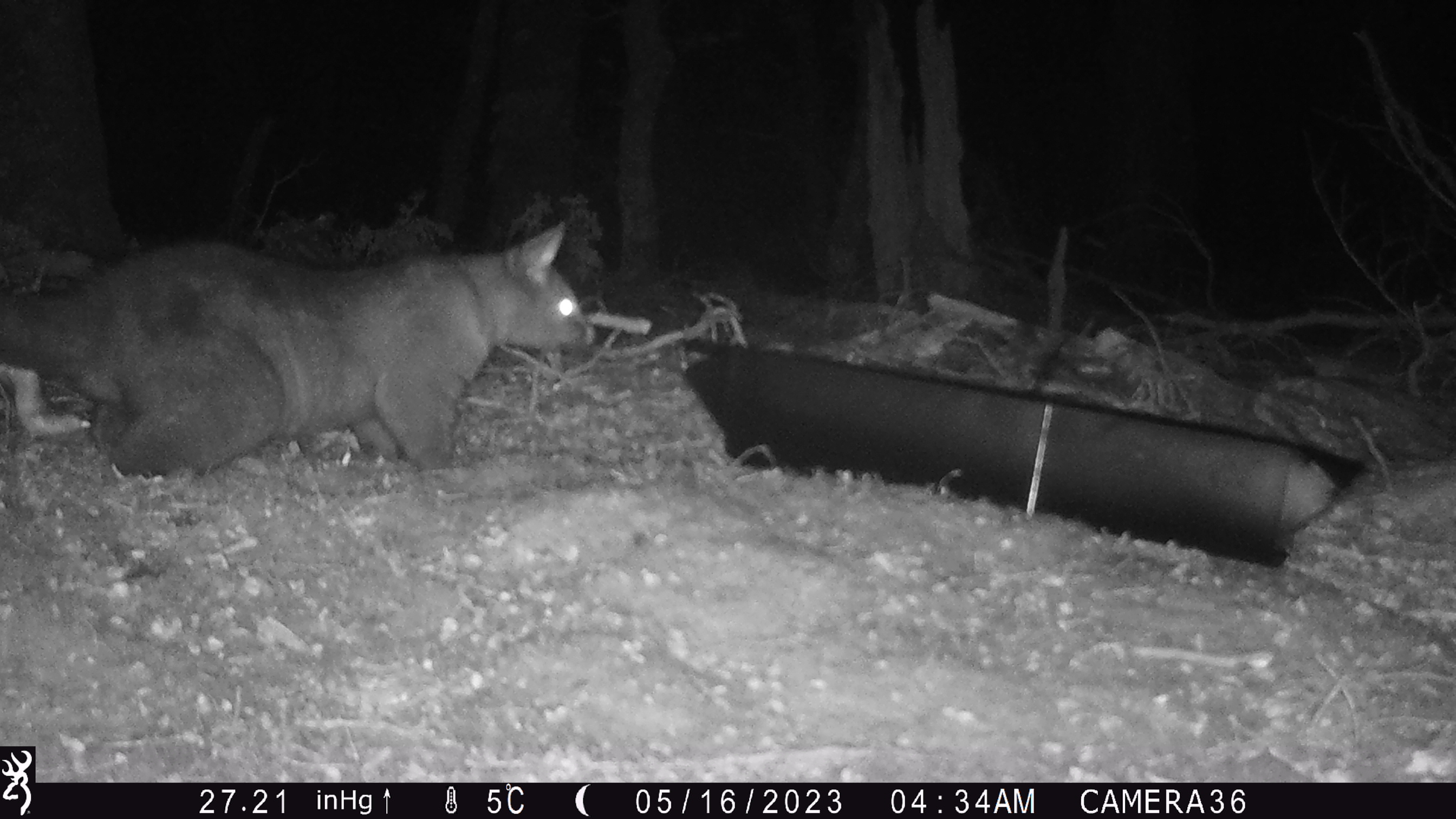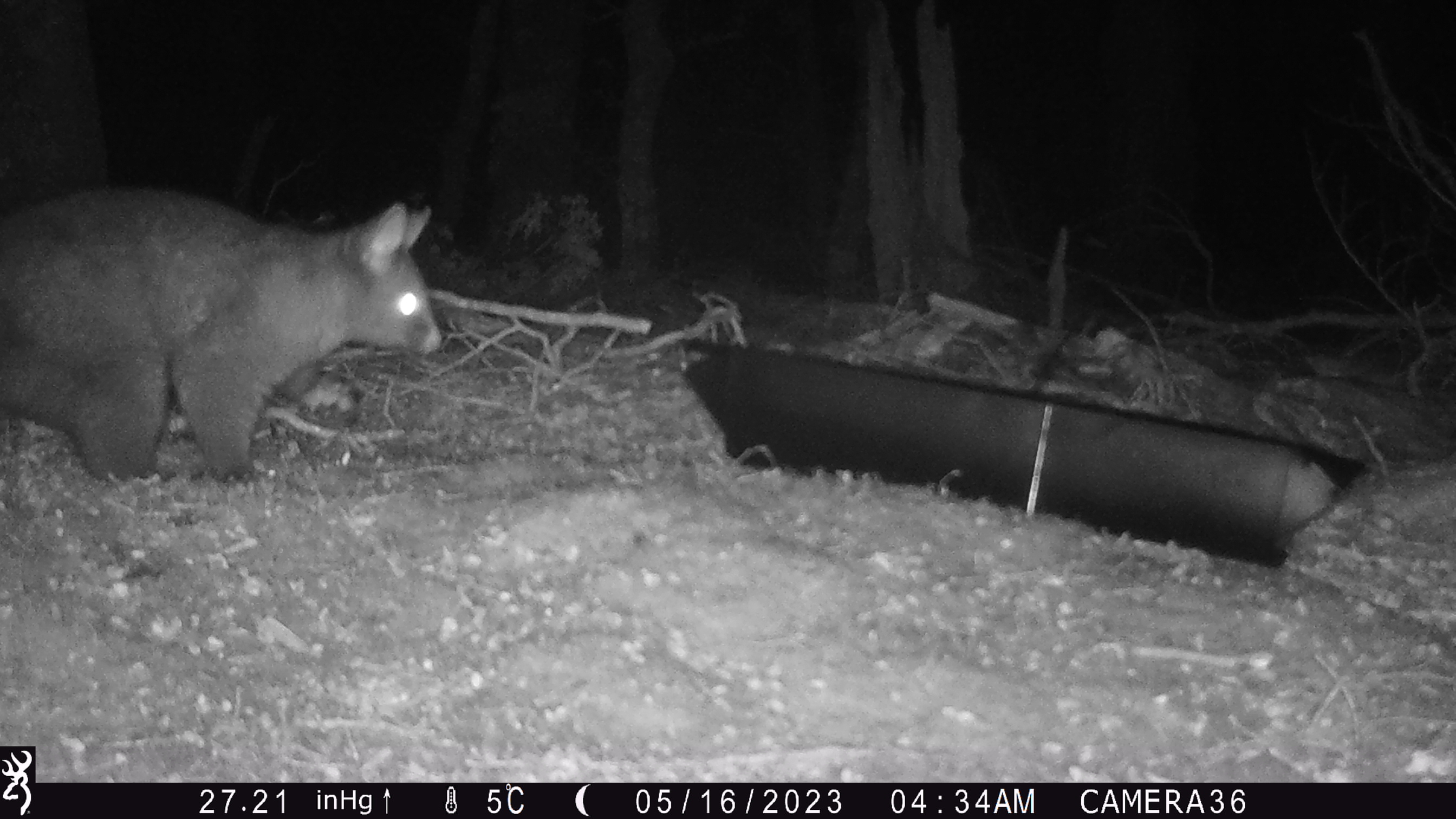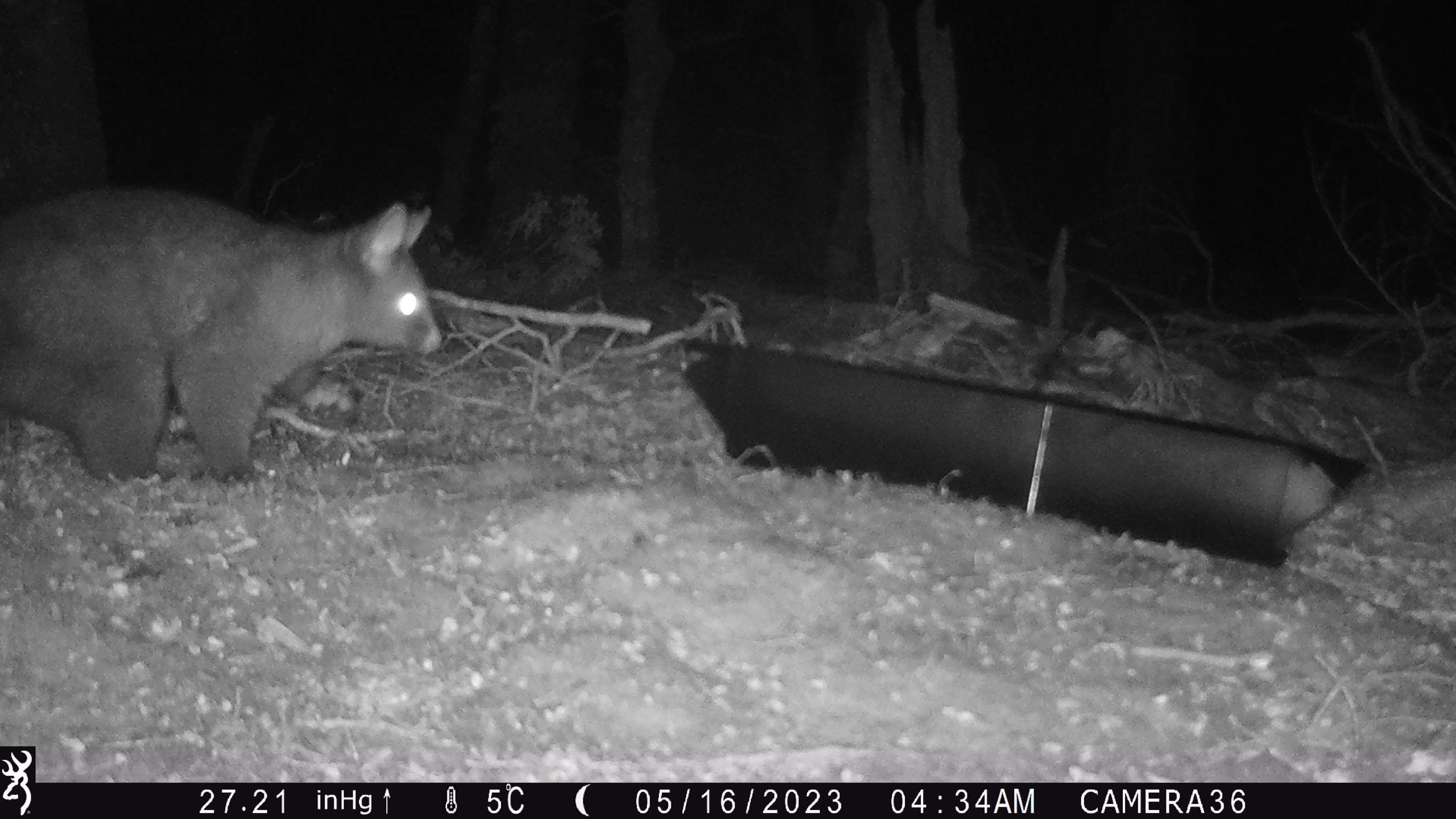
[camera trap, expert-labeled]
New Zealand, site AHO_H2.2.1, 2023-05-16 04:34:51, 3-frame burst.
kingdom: Animalia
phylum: Chordata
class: Mammalia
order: Carnivora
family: Mustelidae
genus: Mustela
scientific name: Mustela erminea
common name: stoat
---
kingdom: Animalia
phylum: Chordata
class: Mammalia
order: Diprotodontia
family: Phalangeridae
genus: Trichosurus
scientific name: Trichosurus vulpecula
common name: common brushtail possum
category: possum